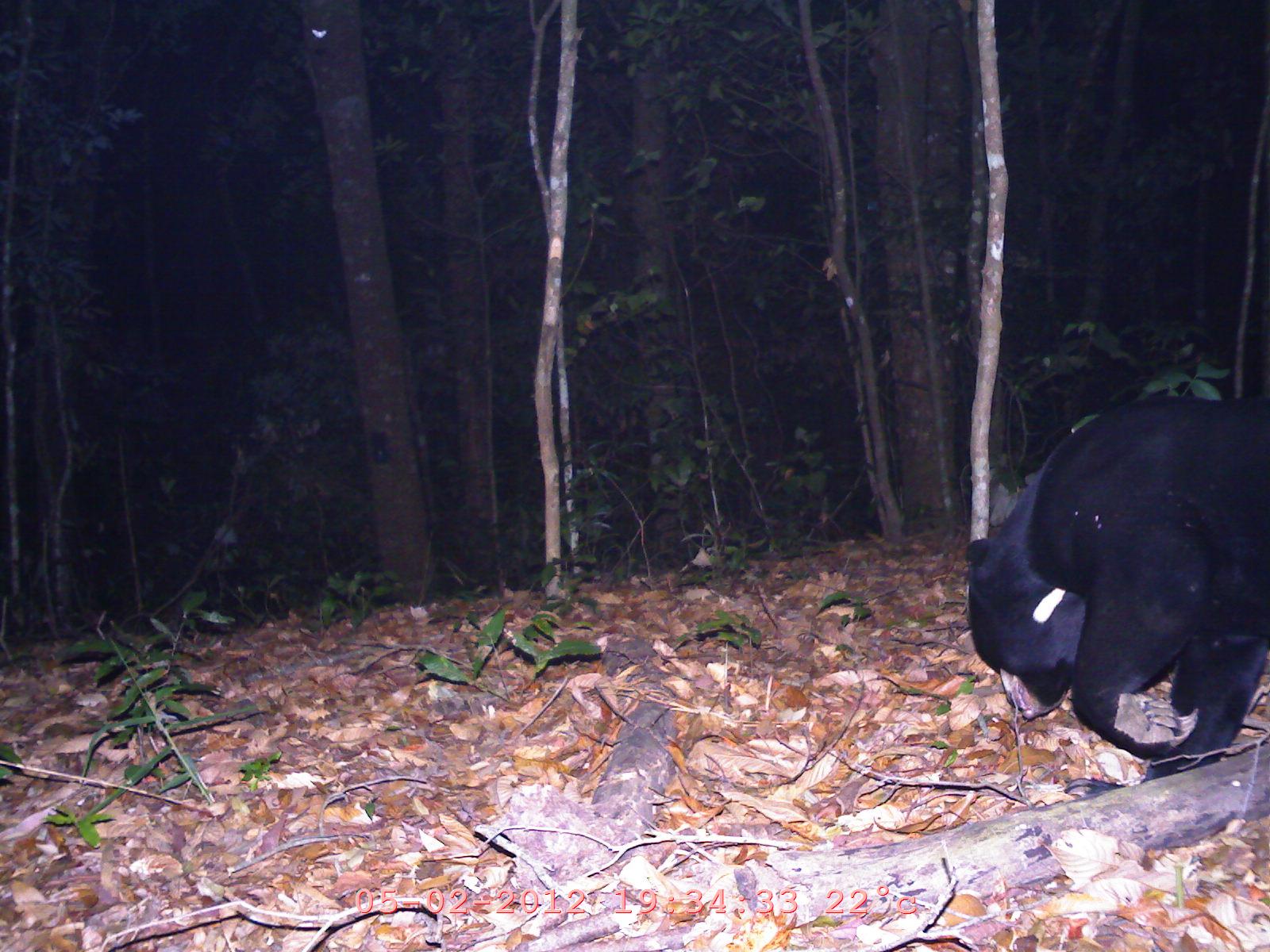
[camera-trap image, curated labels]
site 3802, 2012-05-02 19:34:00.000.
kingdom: Animalia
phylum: Chordata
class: Mammalia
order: Carnivora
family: Ursidae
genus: Helarctos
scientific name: Helarctos malayanus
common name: sun bear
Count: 1.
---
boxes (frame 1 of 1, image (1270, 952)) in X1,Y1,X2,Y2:
helarctos malayanus: 962,393,1268,796